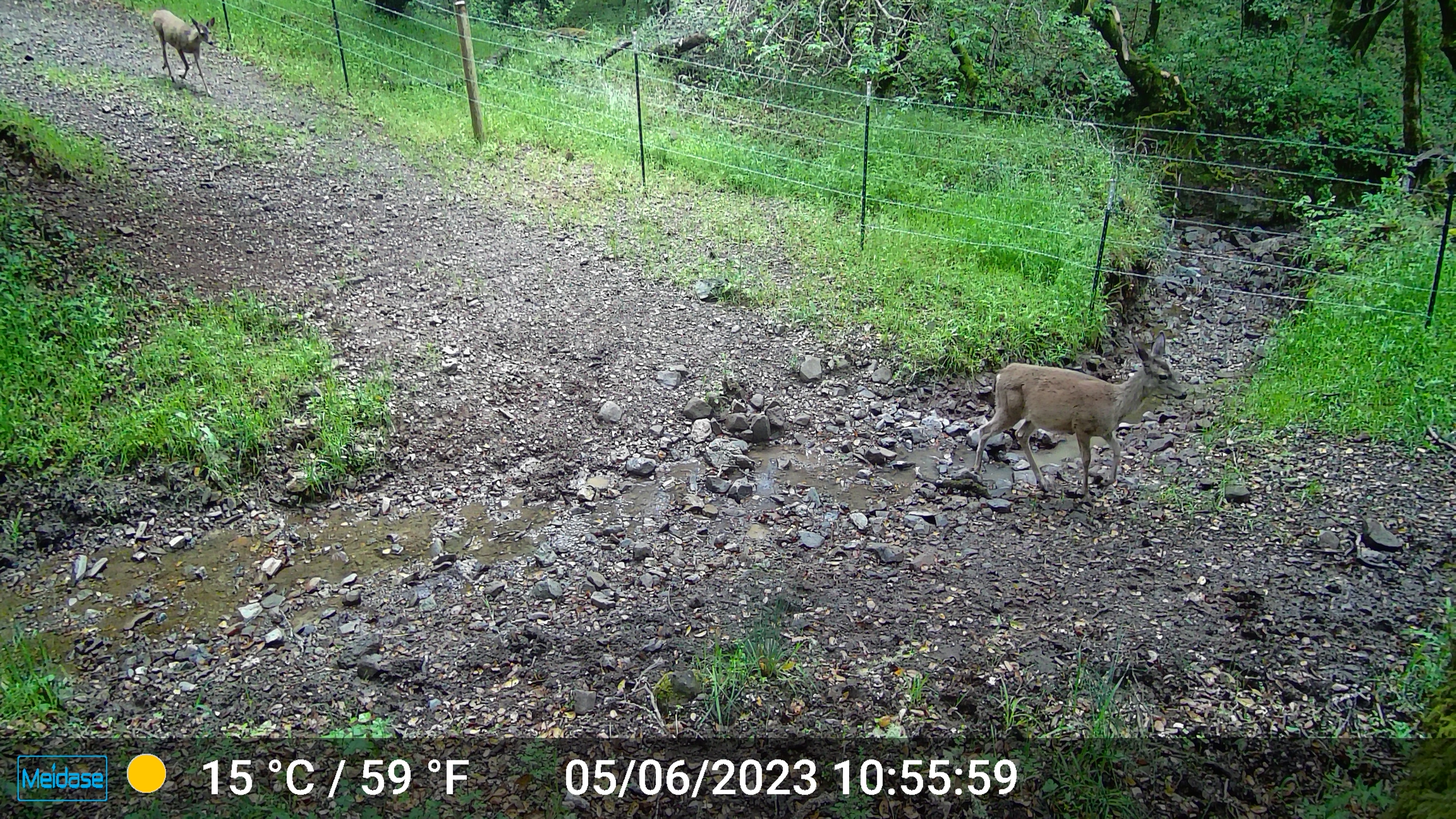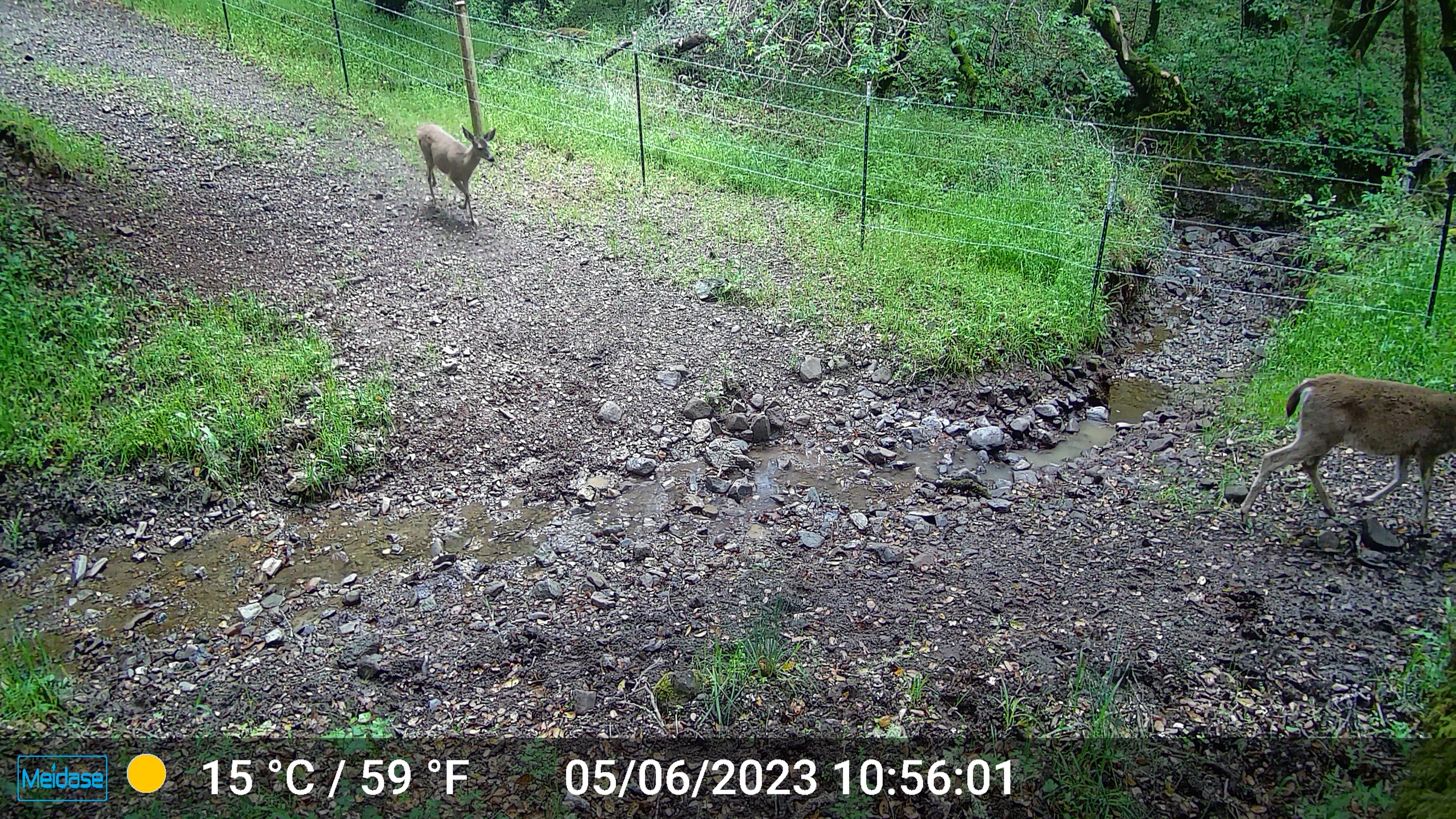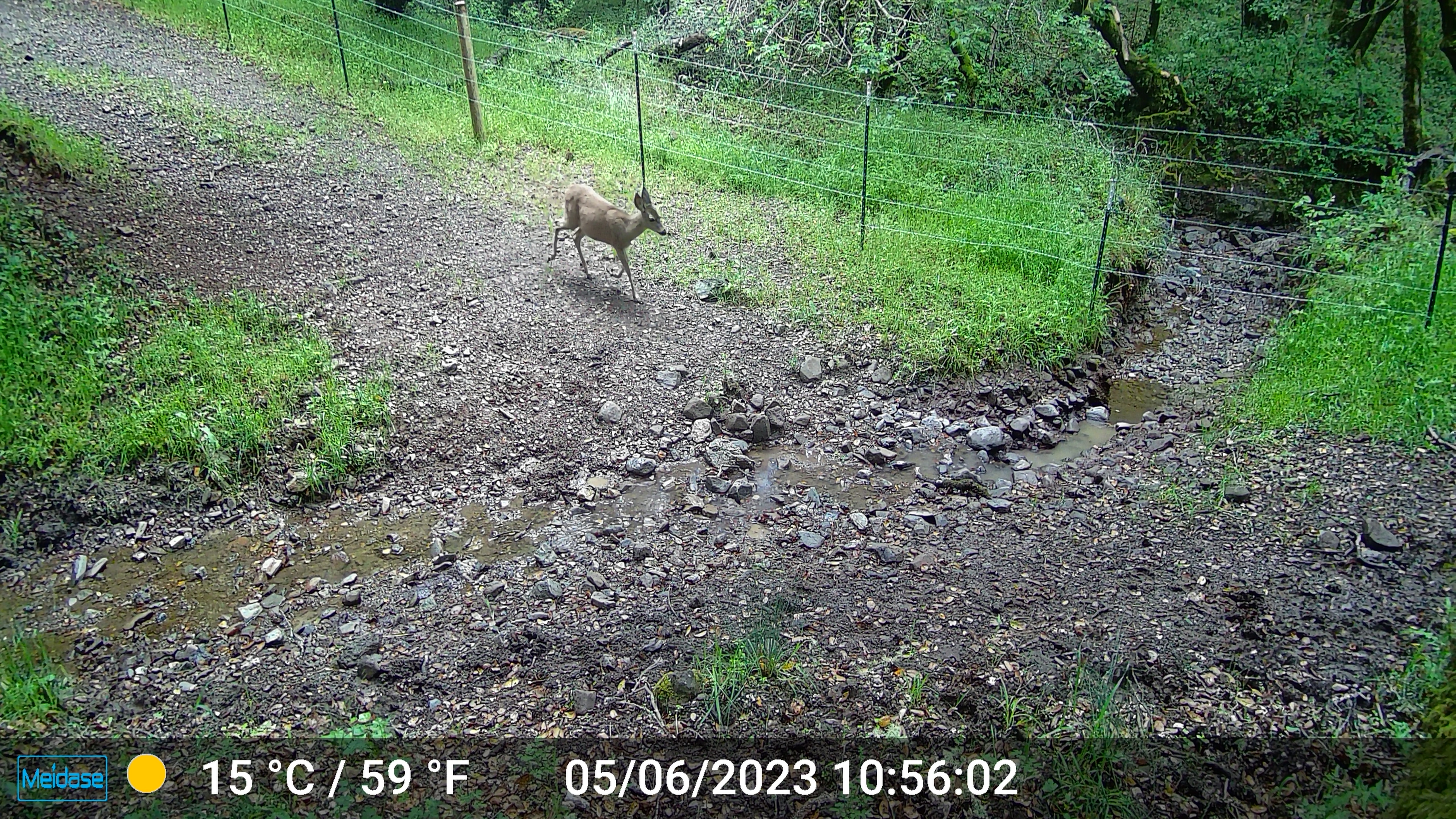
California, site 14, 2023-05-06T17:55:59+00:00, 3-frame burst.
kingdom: Animalia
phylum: Chordata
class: Mammalia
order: Artiodactyla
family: Cervidae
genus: Odocoileus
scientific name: Odocoileus hemionus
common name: mule deer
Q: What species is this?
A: Mule deer (Odocoileus hemionus).